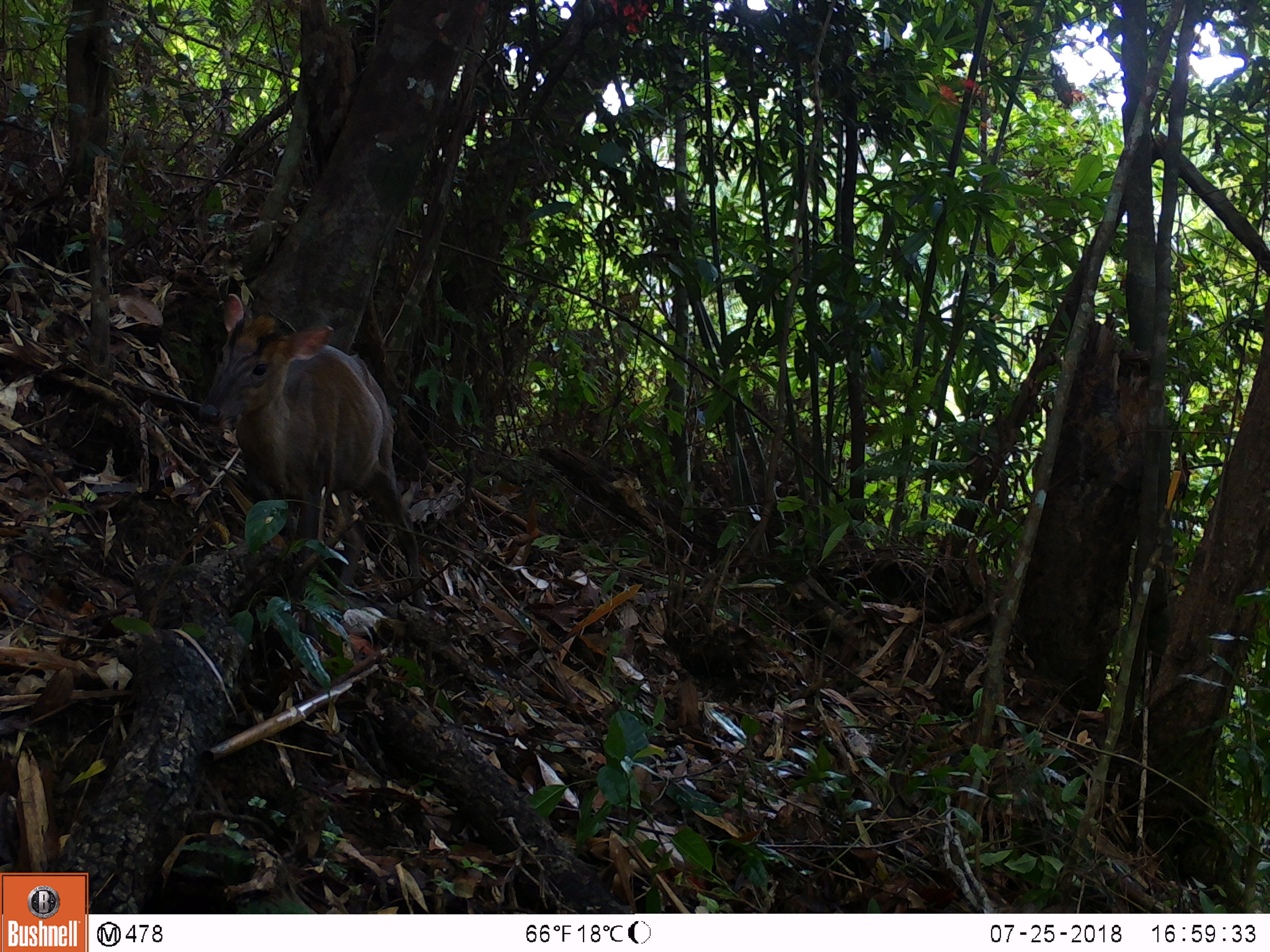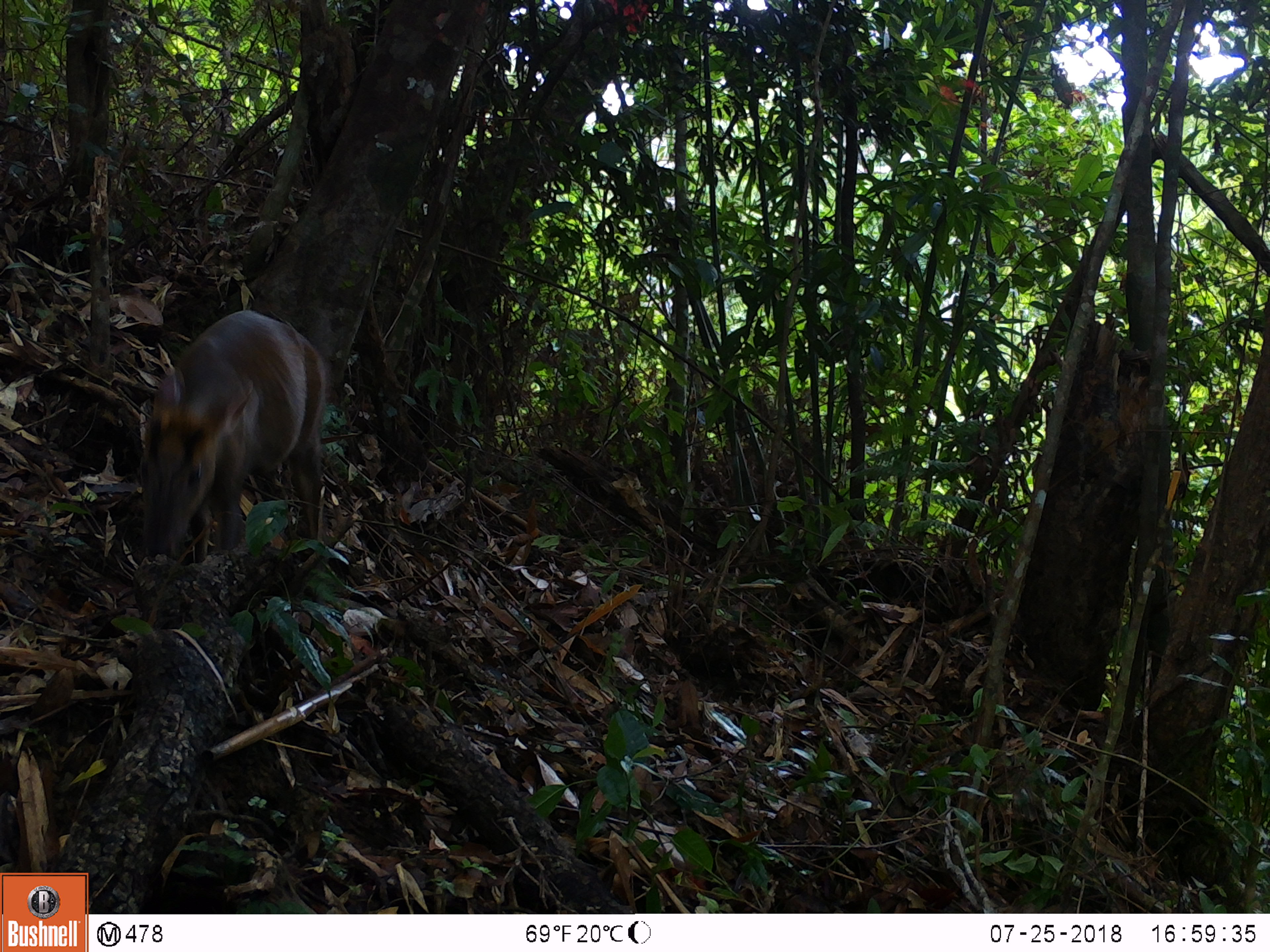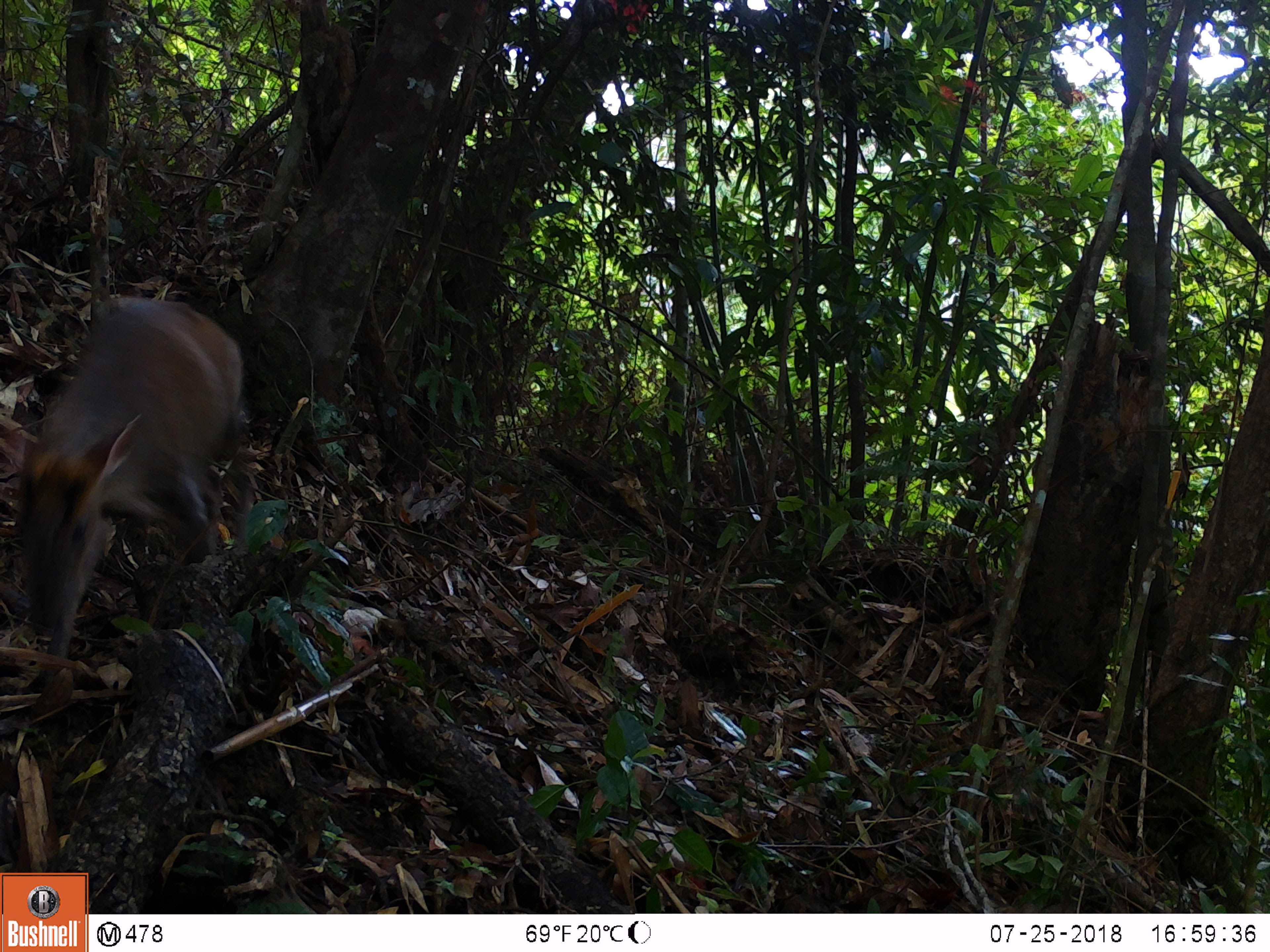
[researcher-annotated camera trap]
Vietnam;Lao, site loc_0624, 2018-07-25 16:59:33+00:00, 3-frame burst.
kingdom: Animalia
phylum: Chordata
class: Mammalia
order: Artiodactyla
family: Cervidae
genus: Muntiacus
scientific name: Muntiacus rooseveltorum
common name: roosevelt's muntjac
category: roosevelts muntjac group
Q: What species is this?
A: Roosevelts muntjac group (roosevelt's muntjac) (Muntiacus rooseveltorum).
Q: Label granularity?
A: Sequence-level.